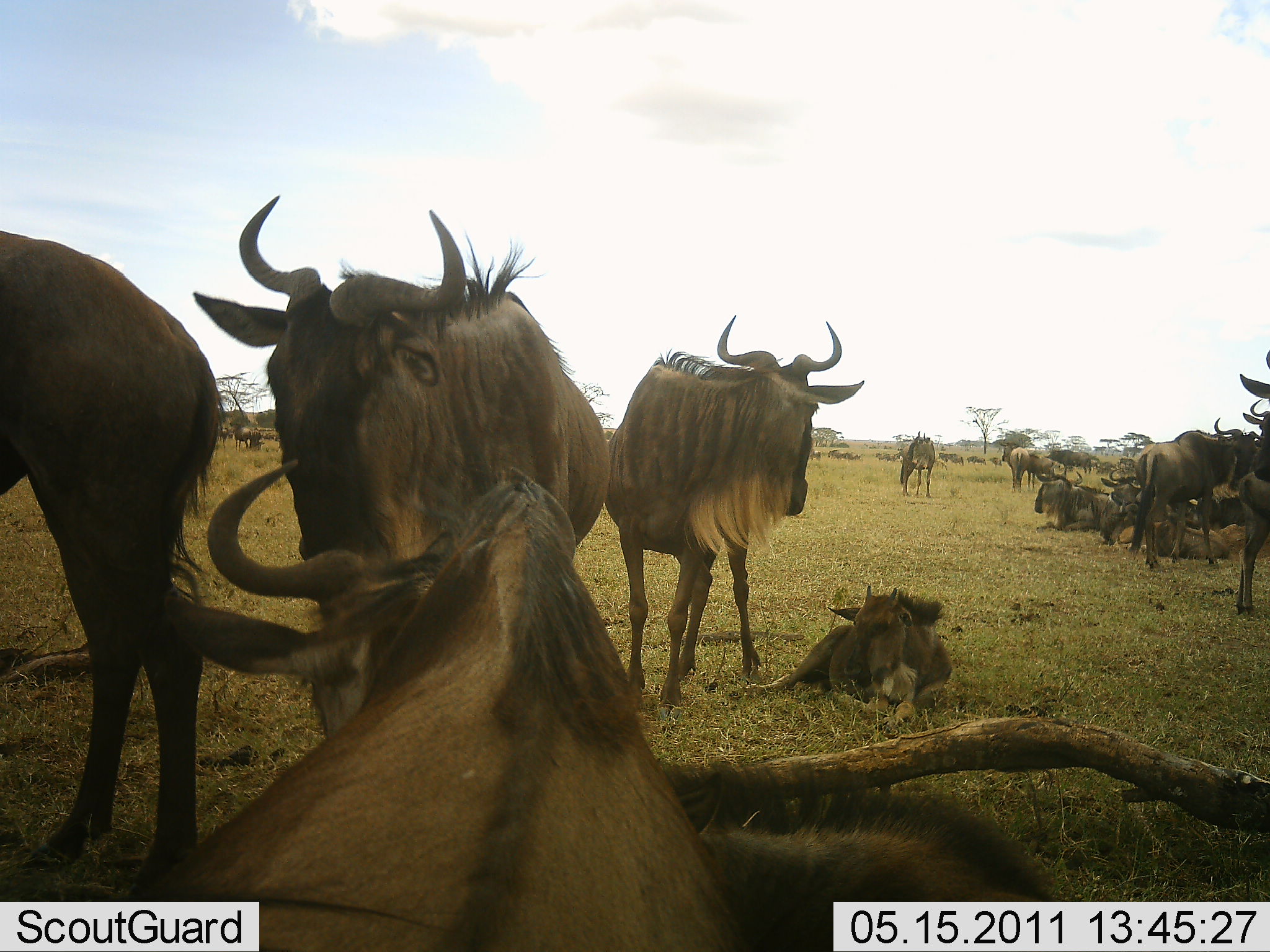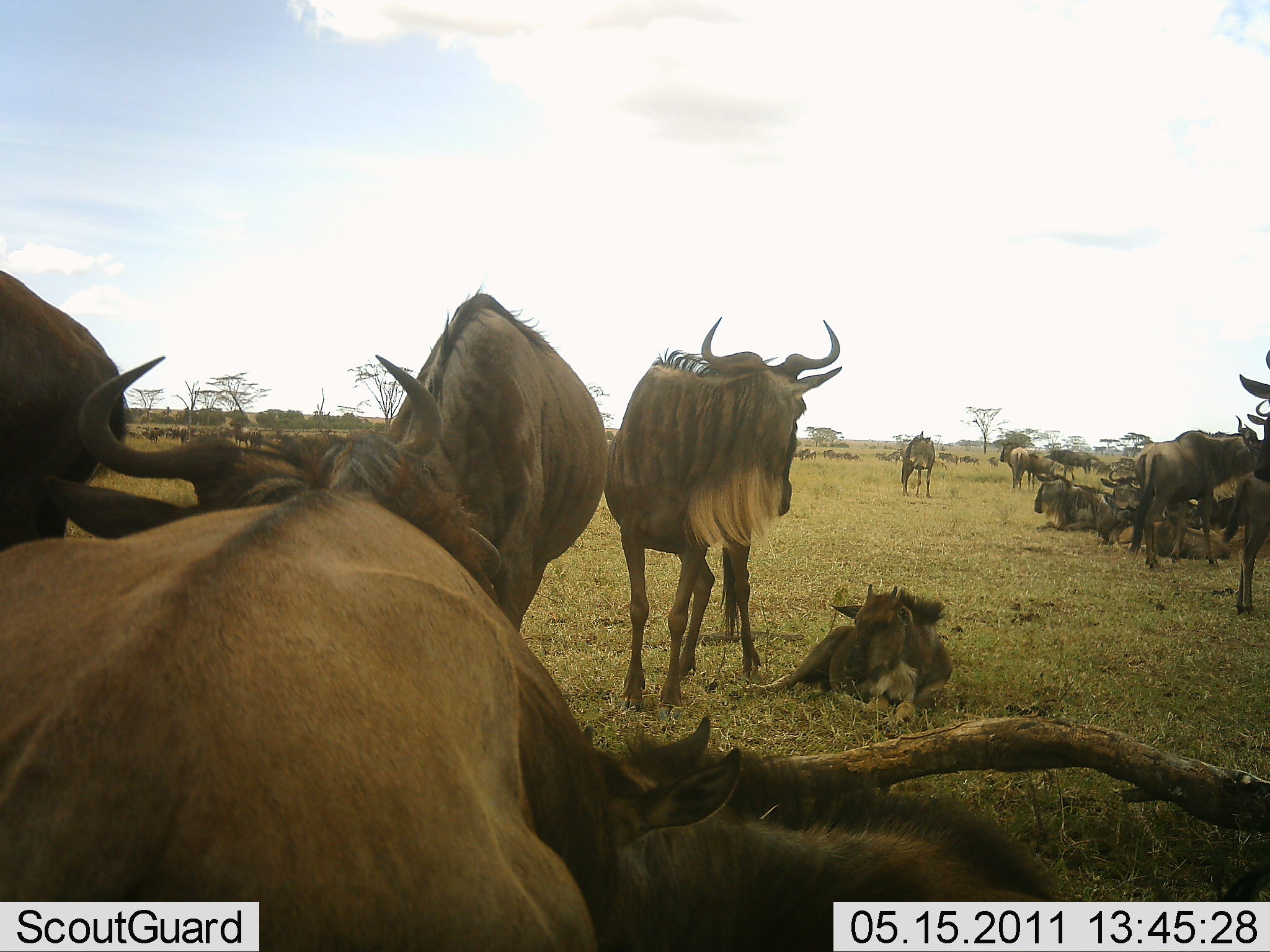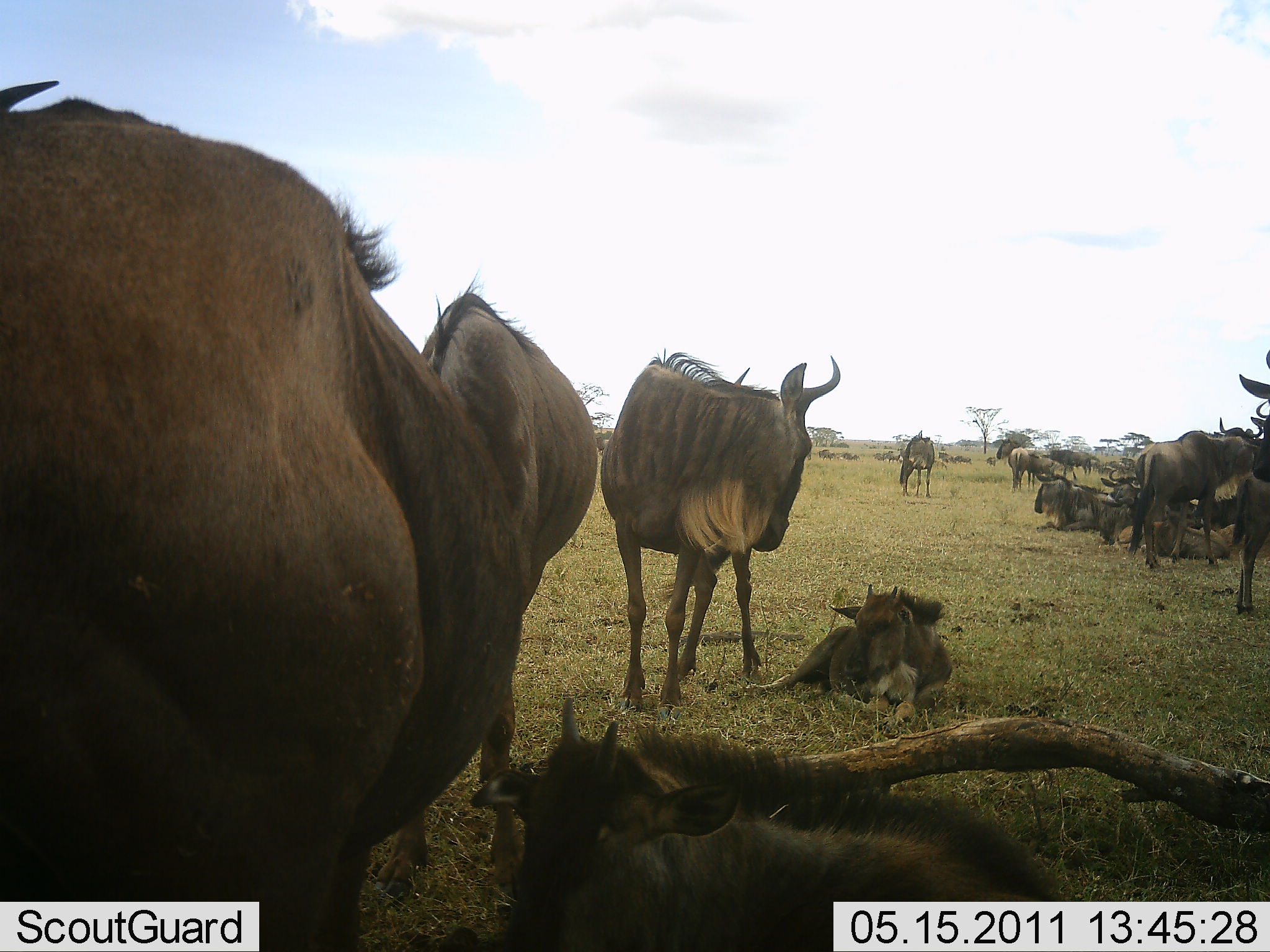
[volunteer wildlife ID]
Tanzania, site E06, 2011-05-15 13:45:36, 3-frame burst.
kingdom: Animalia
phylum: Chordata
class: Mammalia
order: Artiodactyla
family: Bovidae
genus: Connochaetes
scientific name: Connochaetes taurinus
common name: blue wildebeest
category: wildebeest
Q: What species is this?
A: Wildebeest (blue wildebeest) (Connochaetes taurinus).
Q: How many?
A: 11-50.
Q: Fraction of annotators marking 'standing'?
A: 82%.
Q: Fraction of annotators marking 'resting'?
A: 91%.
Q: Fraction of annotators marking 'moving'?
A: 45%.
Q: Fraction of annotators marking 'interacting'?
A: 9%.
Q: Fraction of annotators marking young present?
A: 64%.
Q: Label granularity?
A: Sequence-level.